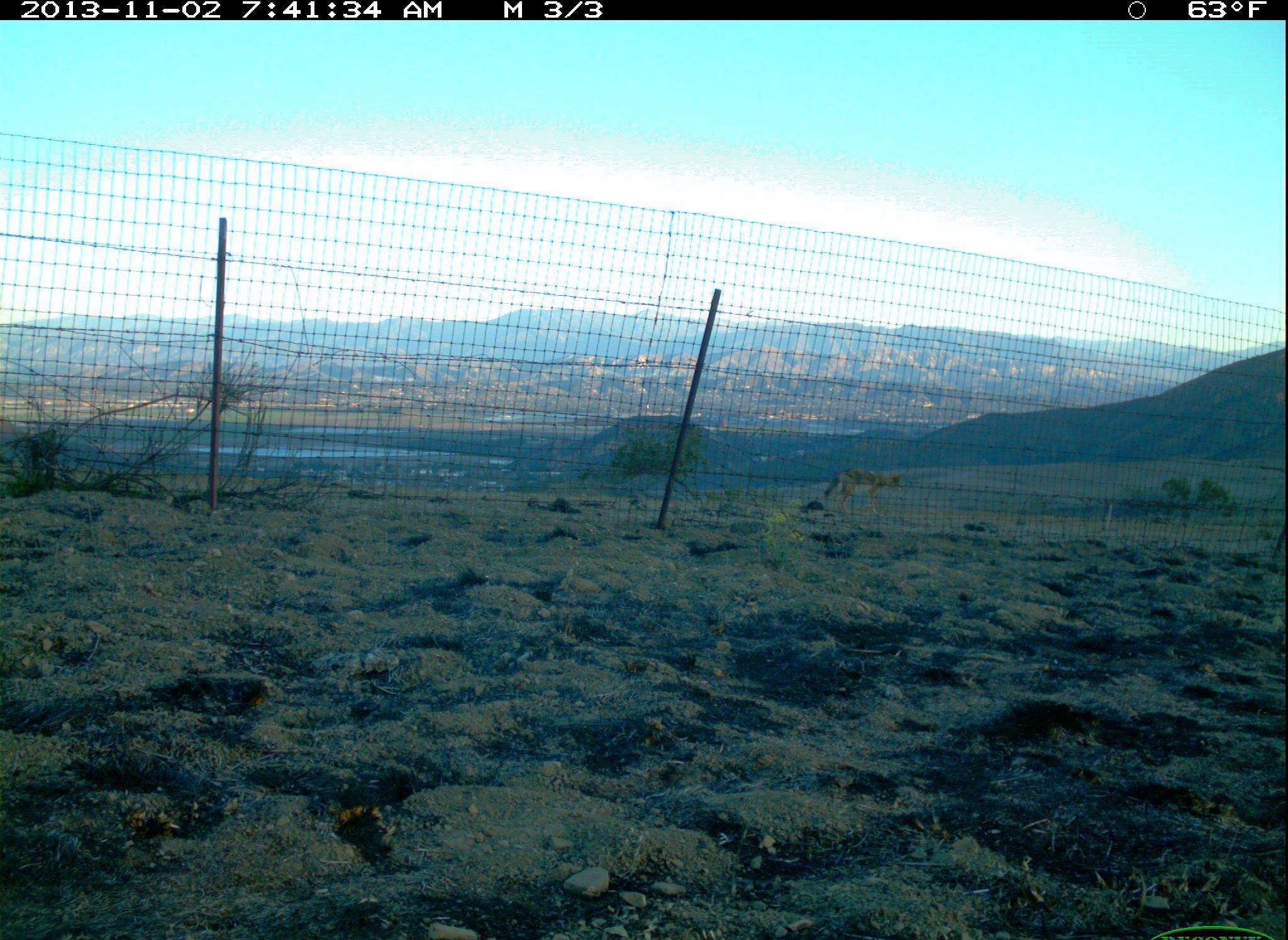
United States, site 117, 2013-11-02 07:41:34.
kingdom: Animalia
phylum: Chordata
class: Mammalia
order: Carnivora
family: Canidae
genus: Canis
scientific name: Canis latrans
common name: coyote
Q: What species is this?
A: Coyote (Canis latrans).